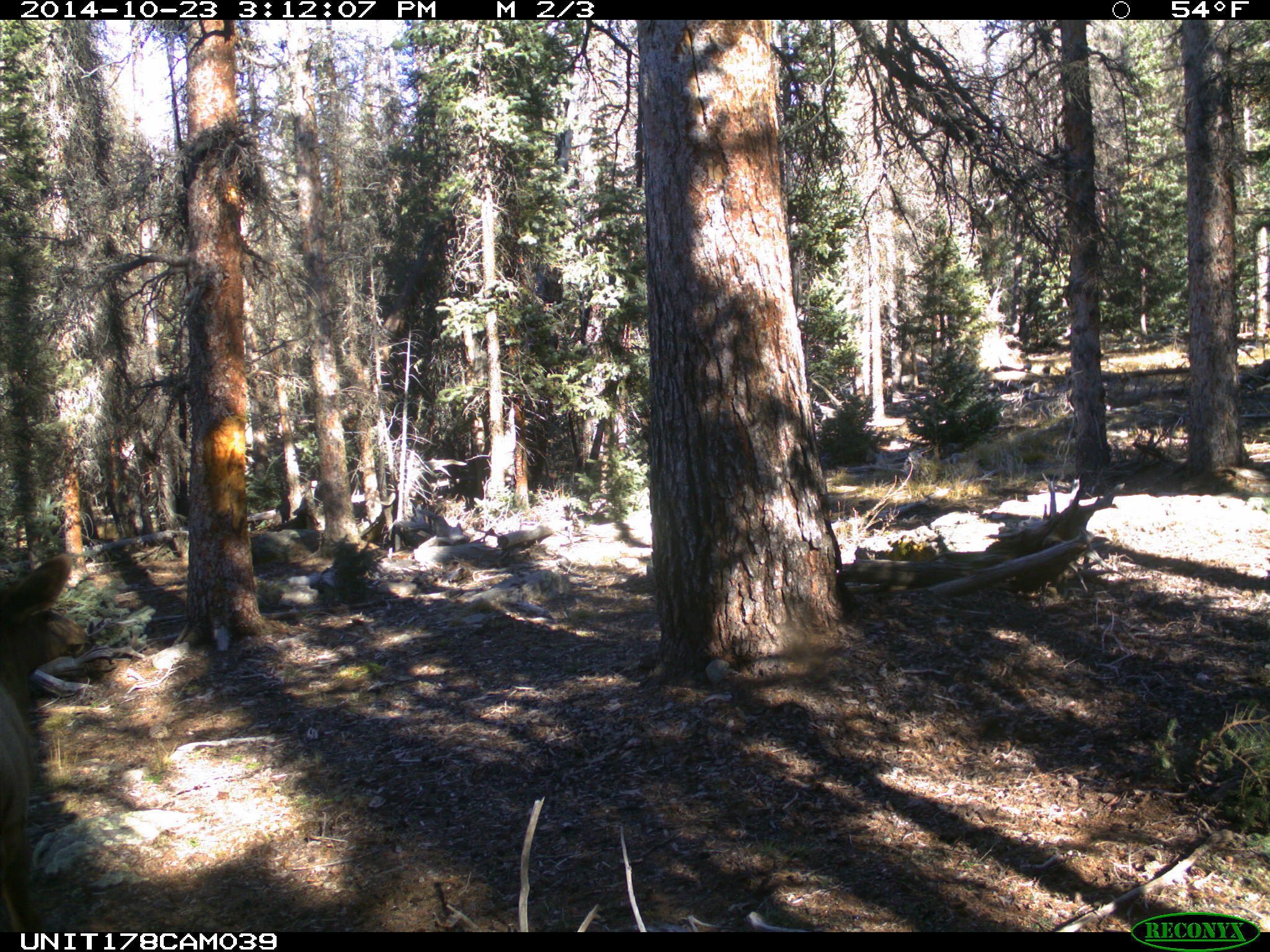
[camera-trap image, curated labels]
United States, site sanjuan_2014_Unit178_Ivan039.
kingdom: Animalia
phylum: Chordata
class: Mammalia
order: Artiodactyla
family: Cervidae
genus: Cervus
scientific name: Cervus elaphus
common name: red deer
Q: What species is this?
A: Cervus elaphus (red deer).